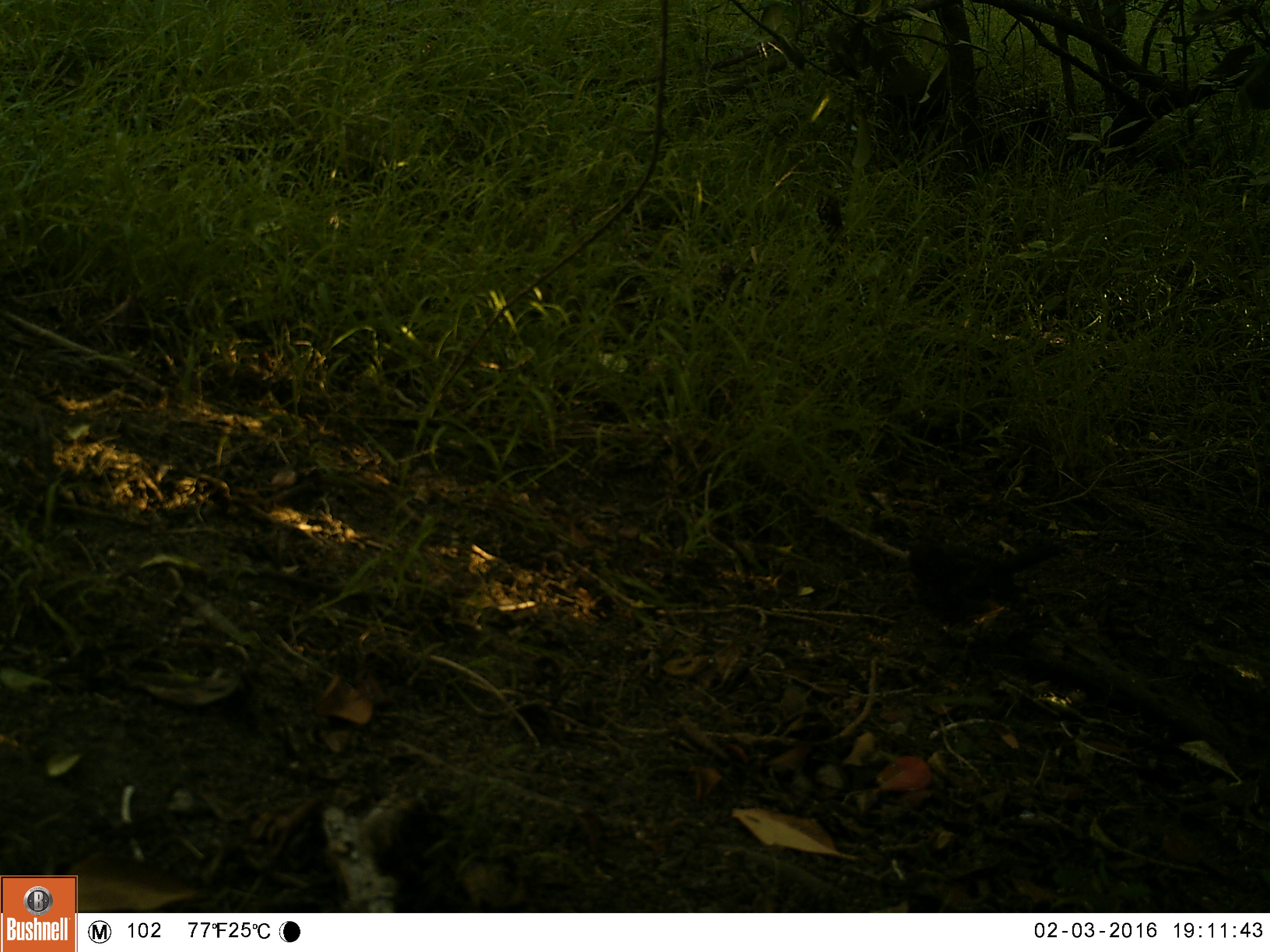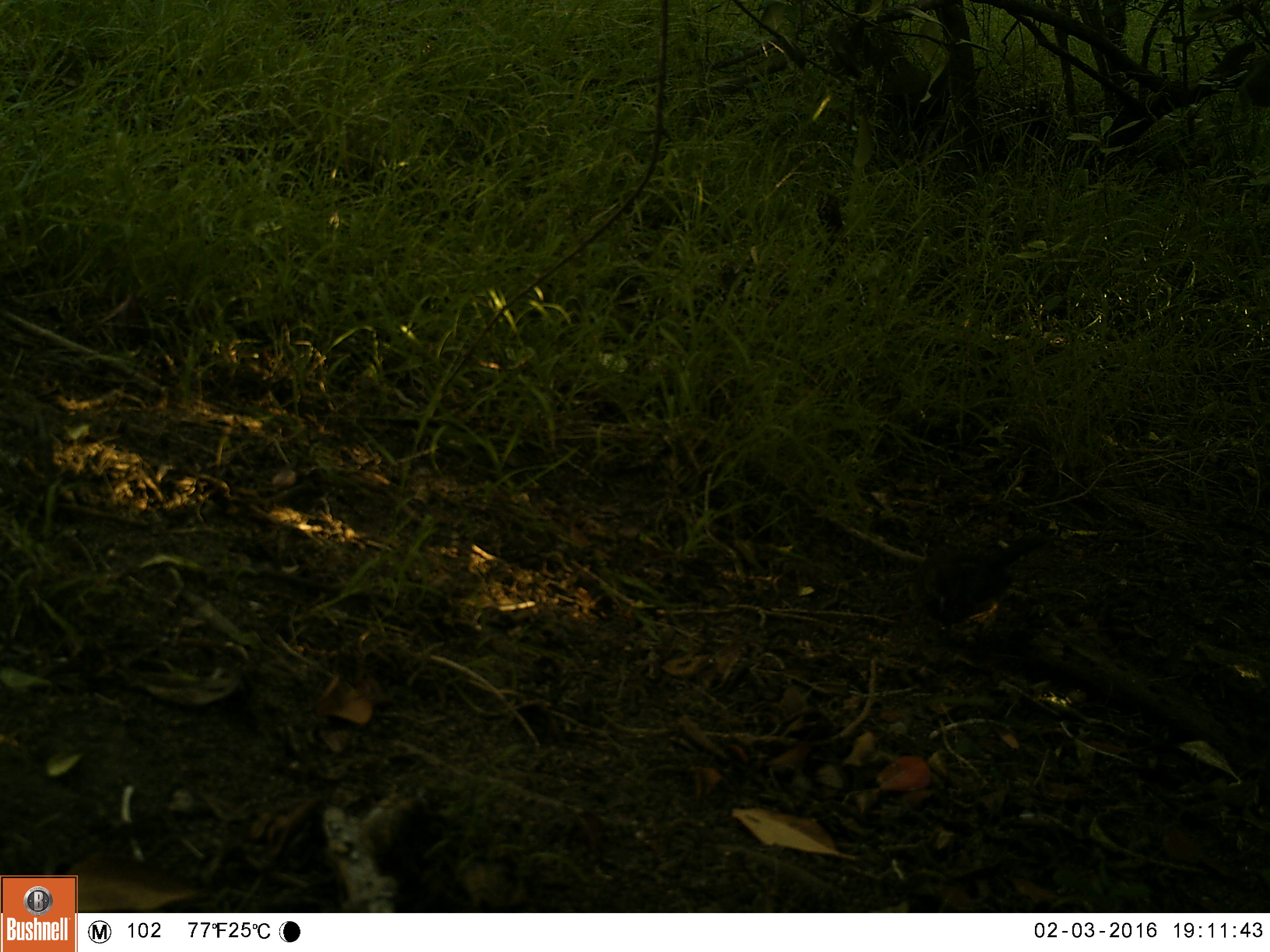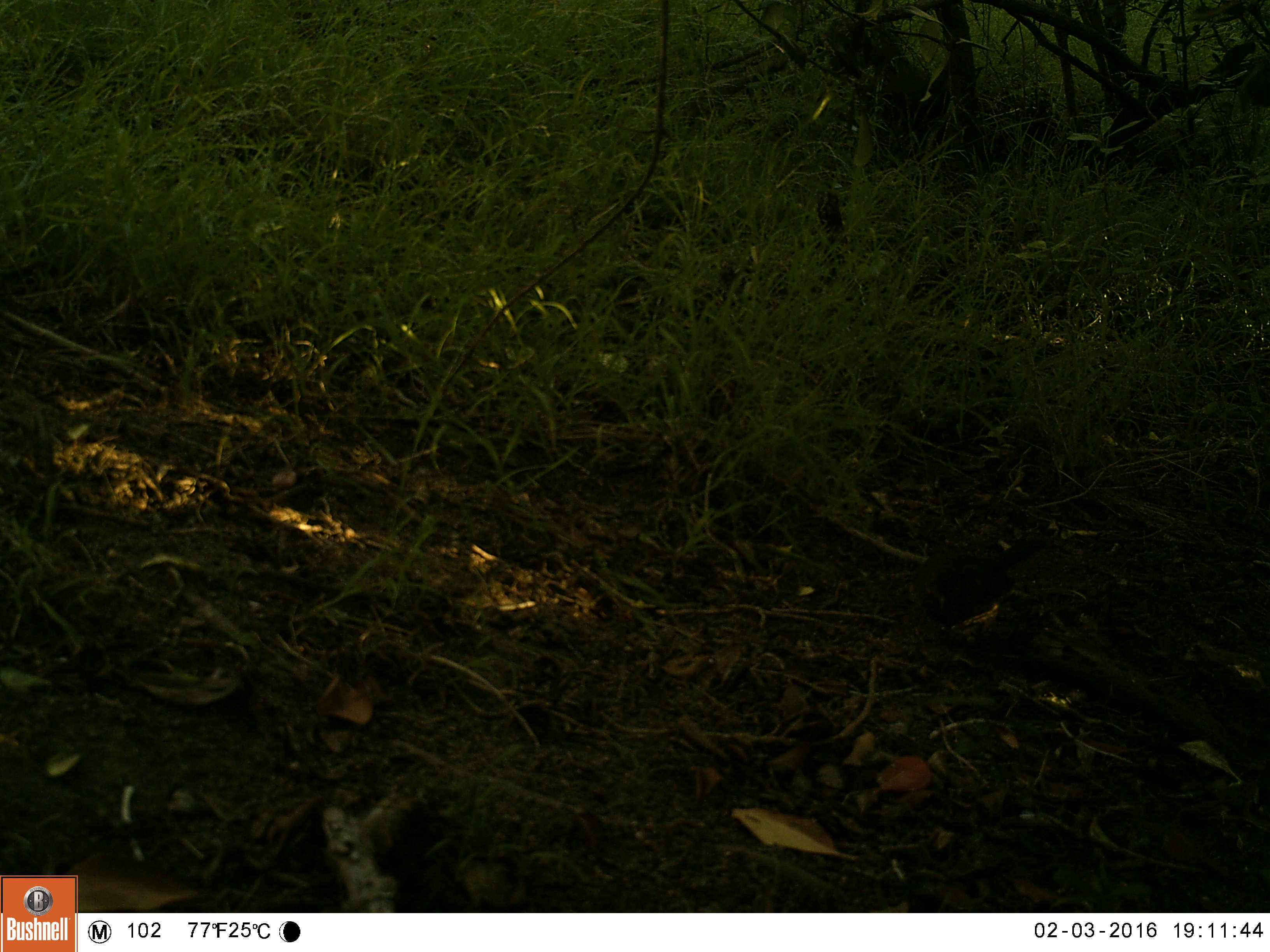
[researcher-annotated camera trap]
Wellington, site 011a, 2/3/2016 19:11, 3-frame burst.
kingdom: Animalia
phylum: Chordata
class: Aves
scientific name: Aves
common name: bird